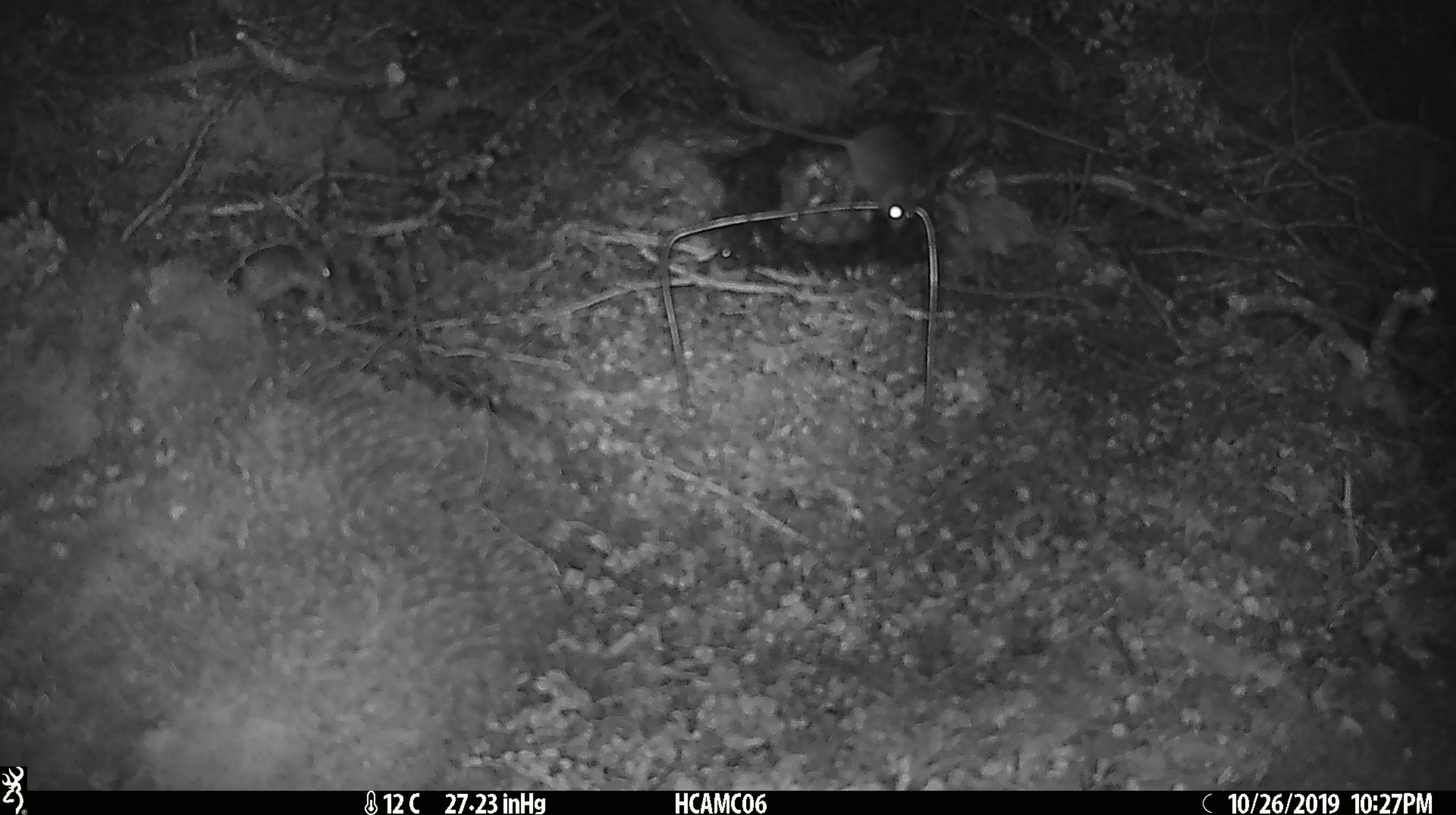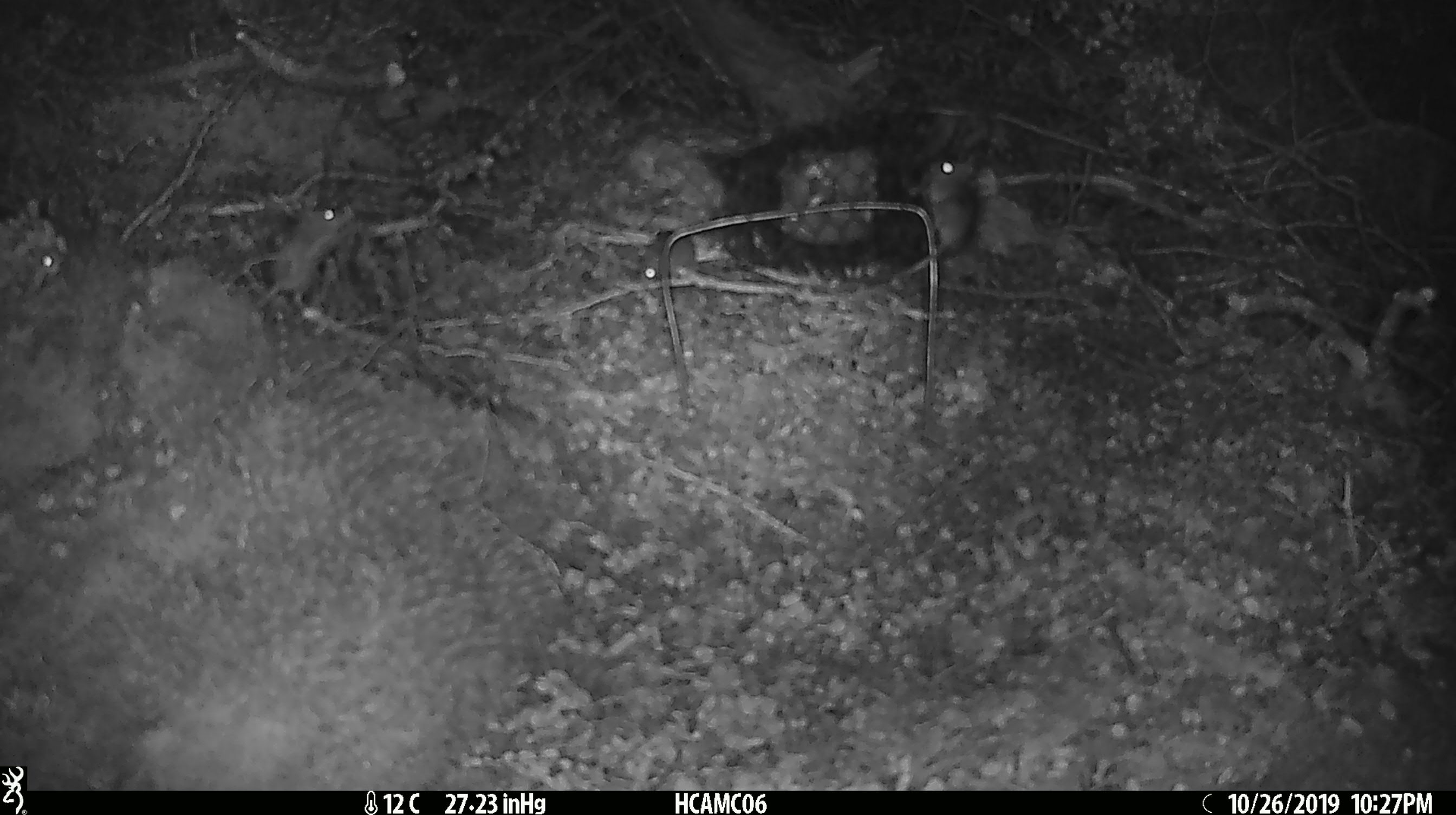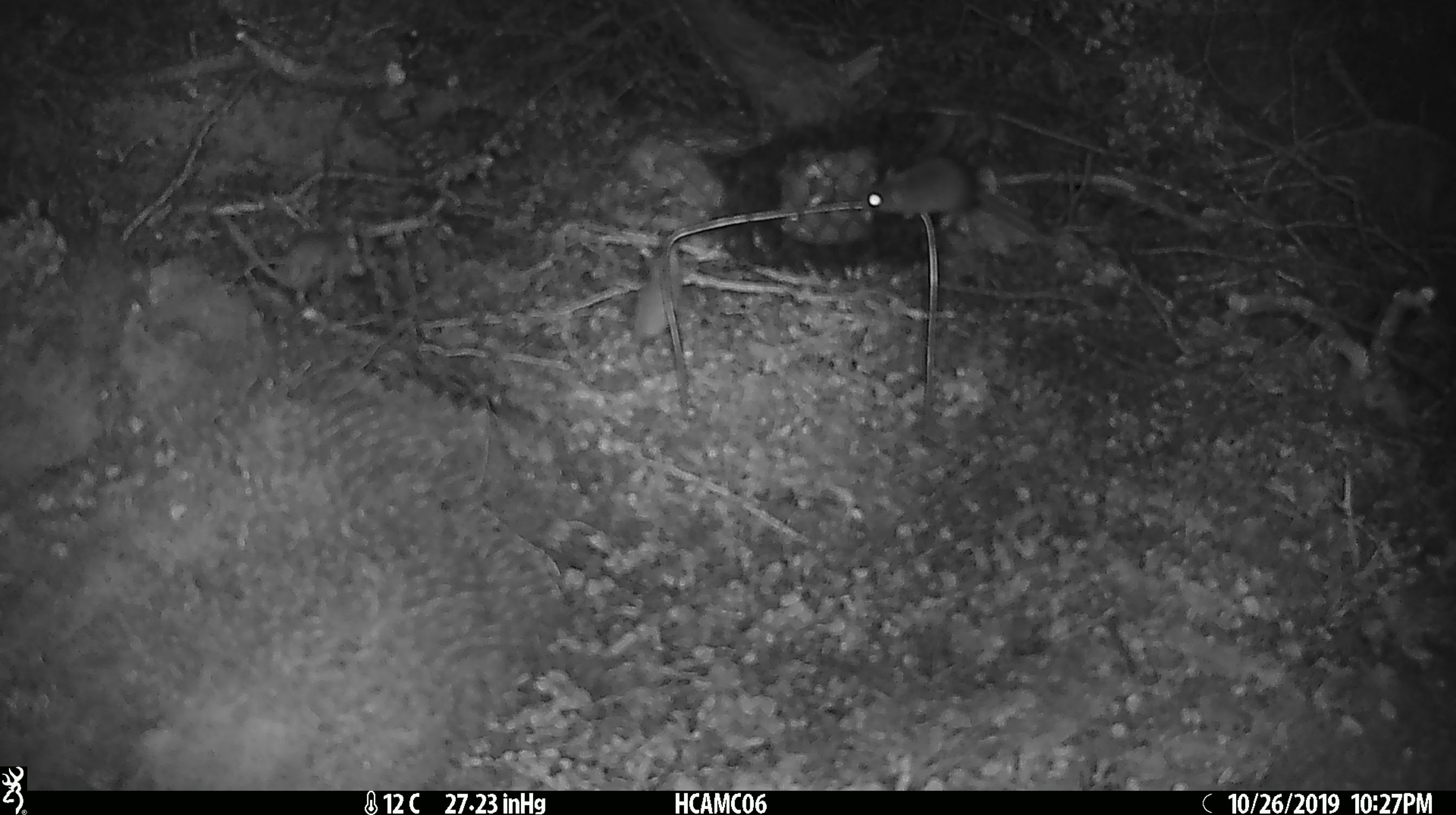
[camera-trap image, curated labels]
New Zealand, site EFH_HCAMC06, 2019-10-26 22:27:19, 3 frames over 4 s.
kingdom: Animalia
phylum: Chordata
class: Mammalia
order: Rodentia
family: Muridae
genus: Mus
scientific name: Mus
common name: mouse